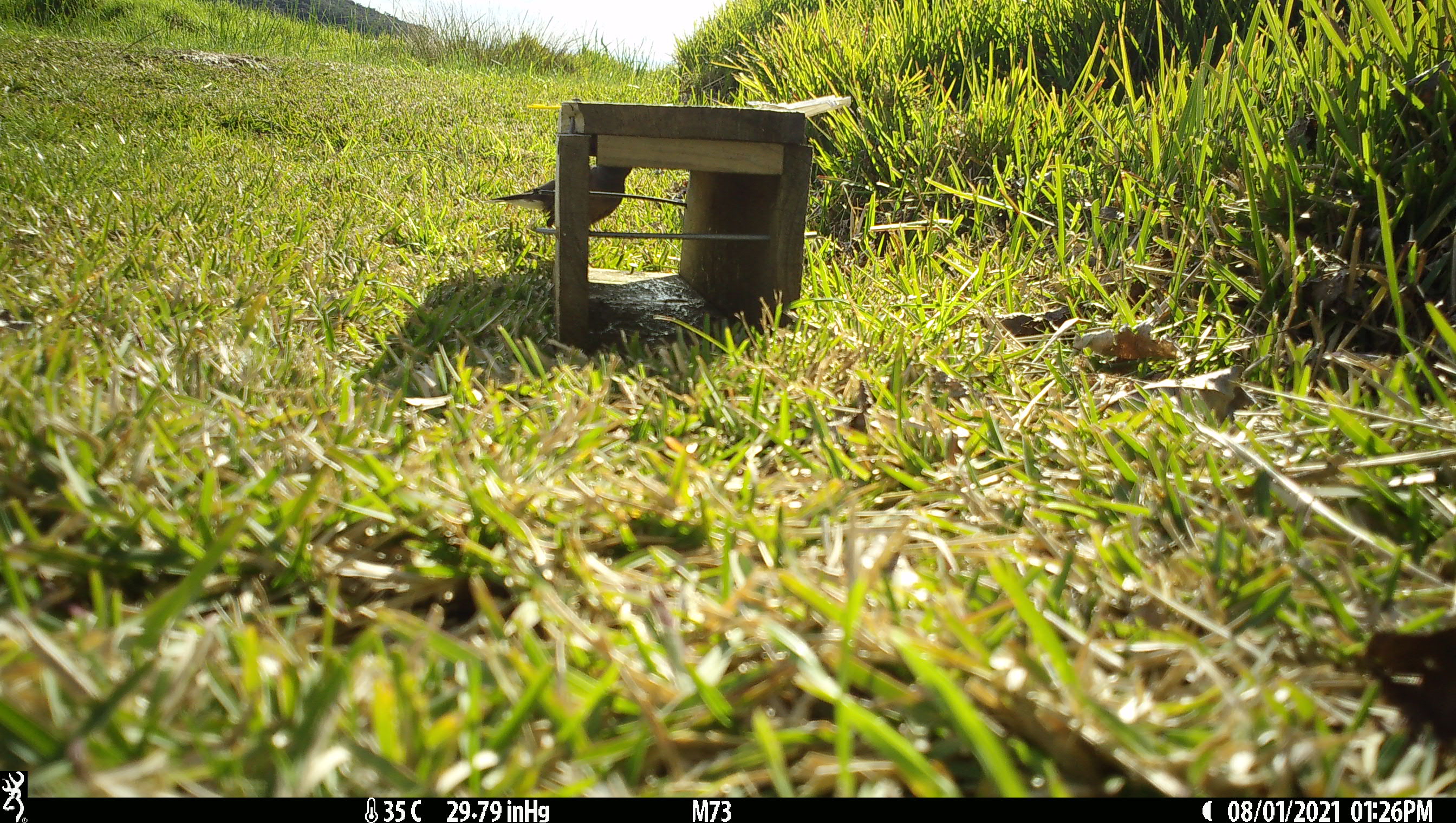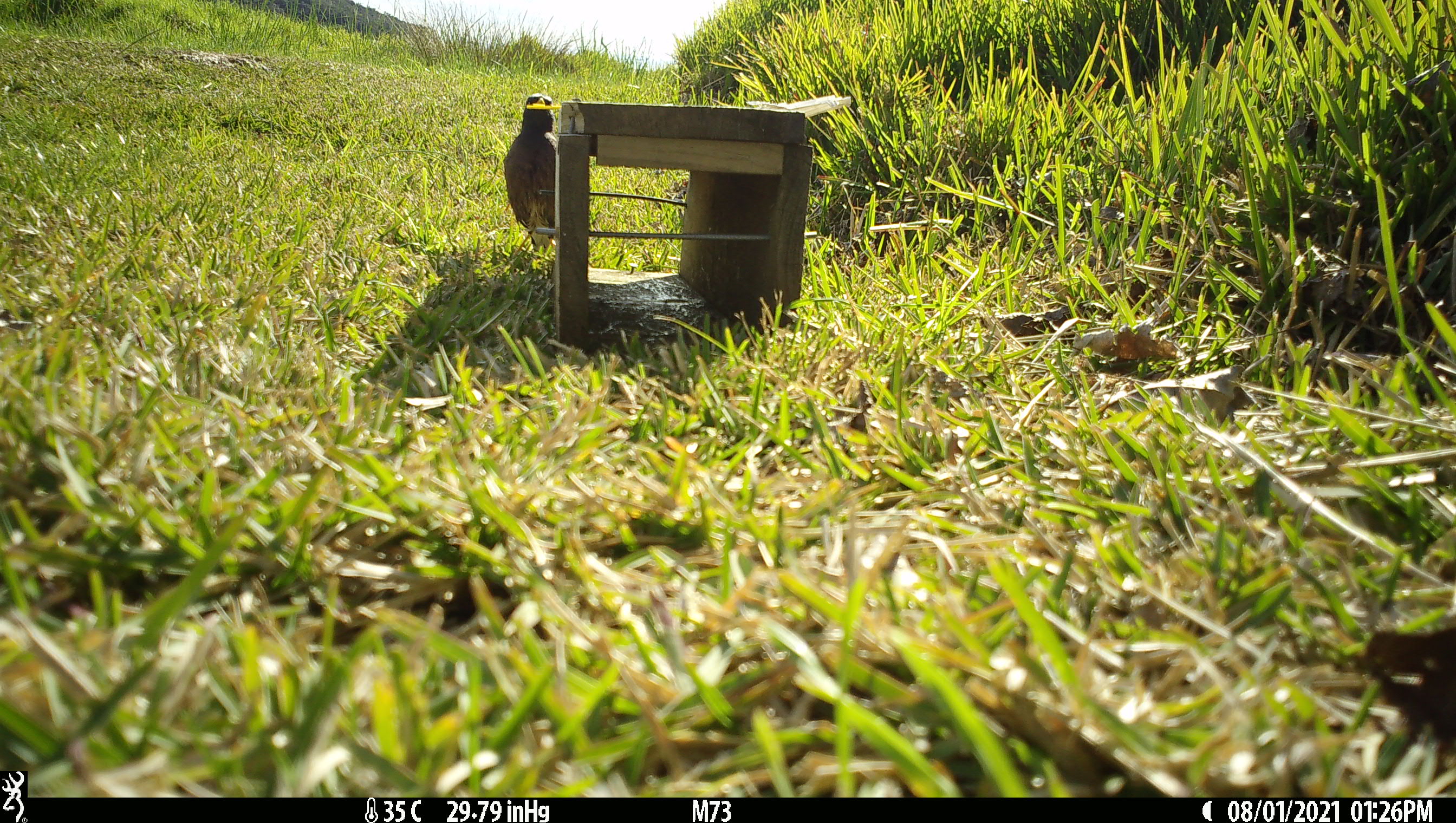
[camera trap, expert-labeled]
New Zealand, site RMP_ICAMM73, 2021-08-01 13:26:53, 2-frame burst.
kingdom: Animalia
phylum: Chordata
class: Aves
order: Passeriformes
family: Sturnidae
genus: Acridotheres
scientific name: Acridotheres tristis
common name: common myna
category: myna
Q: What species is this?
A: Myna (common myna) (Acridotheres tristis).